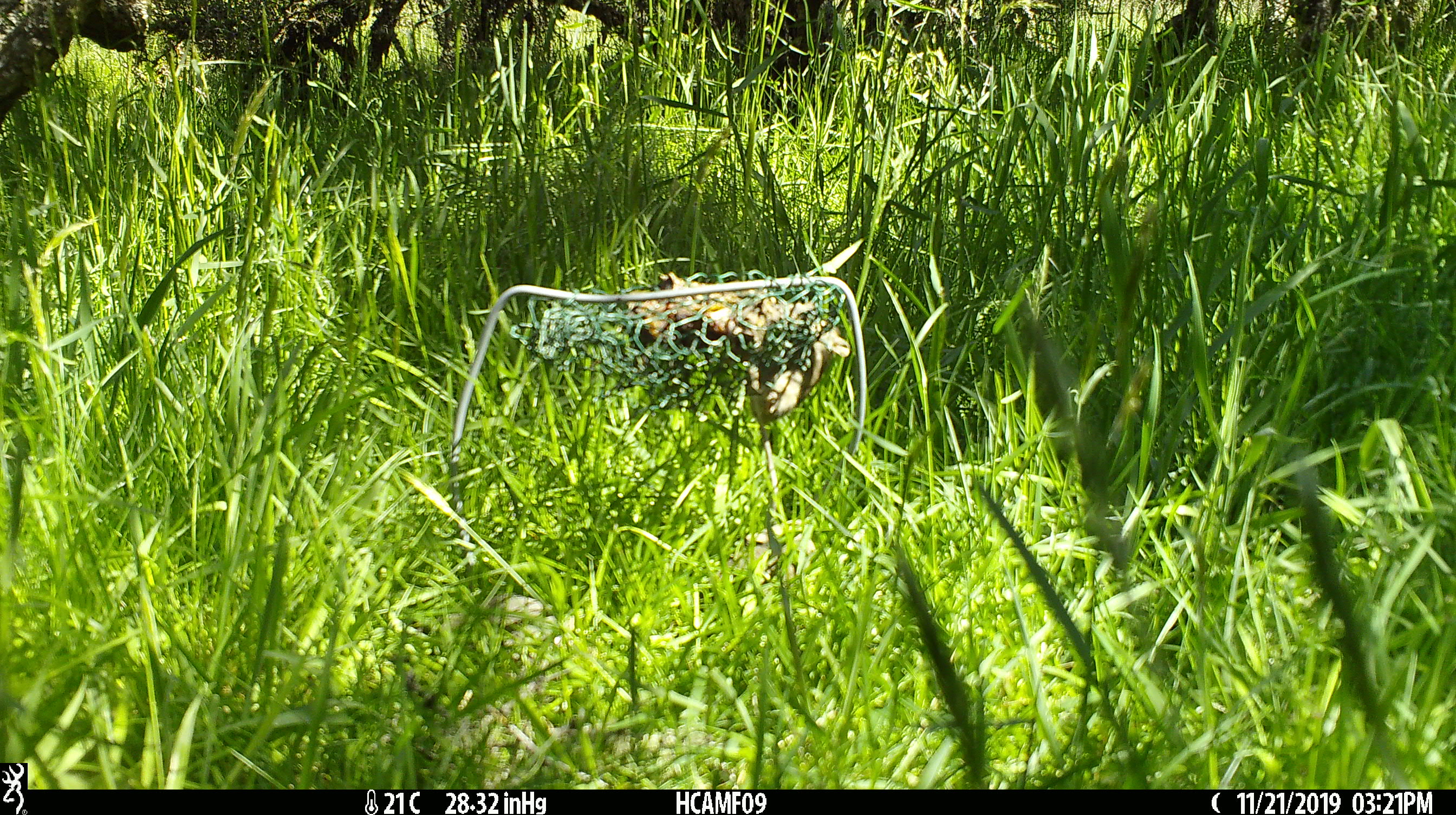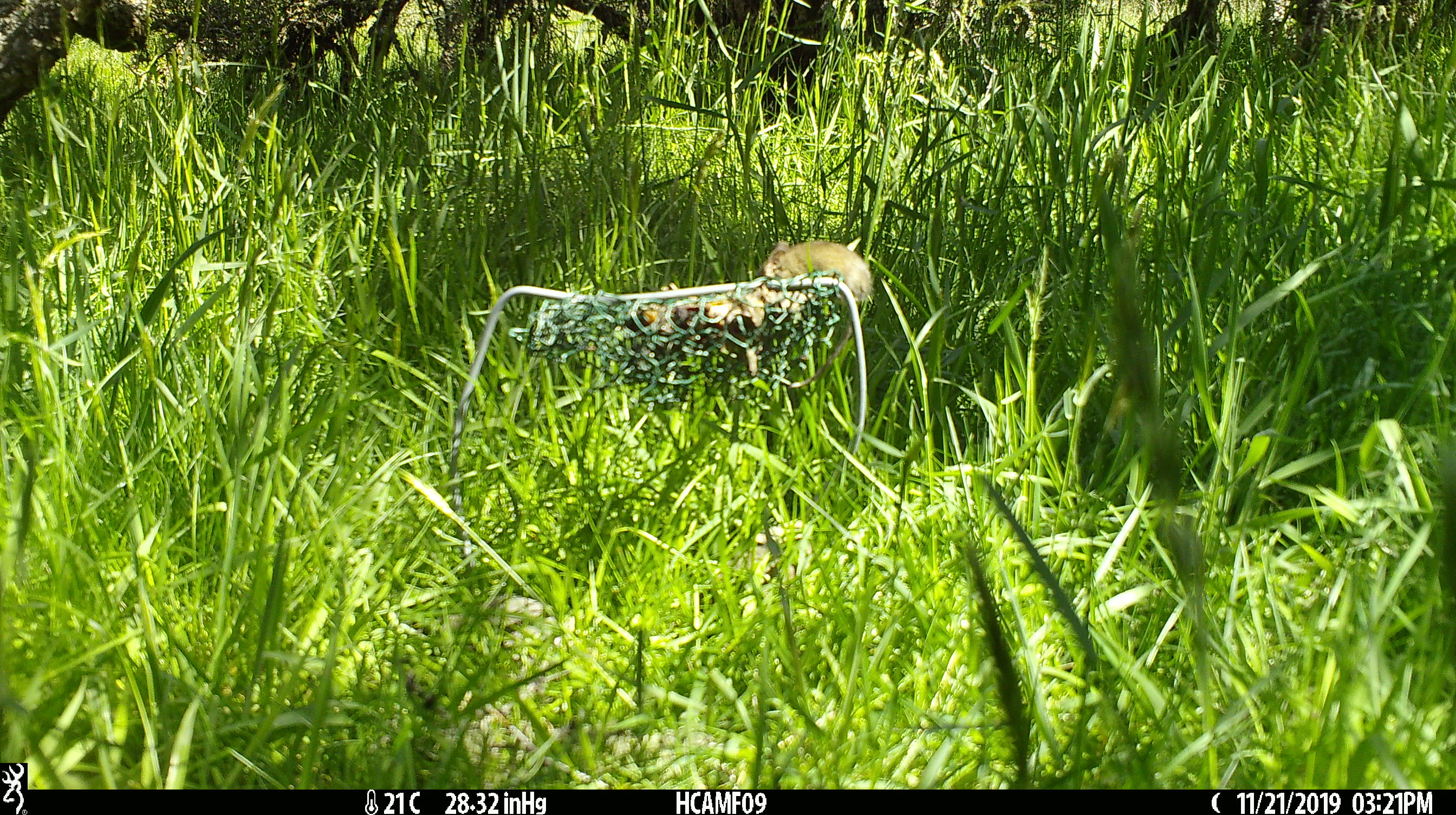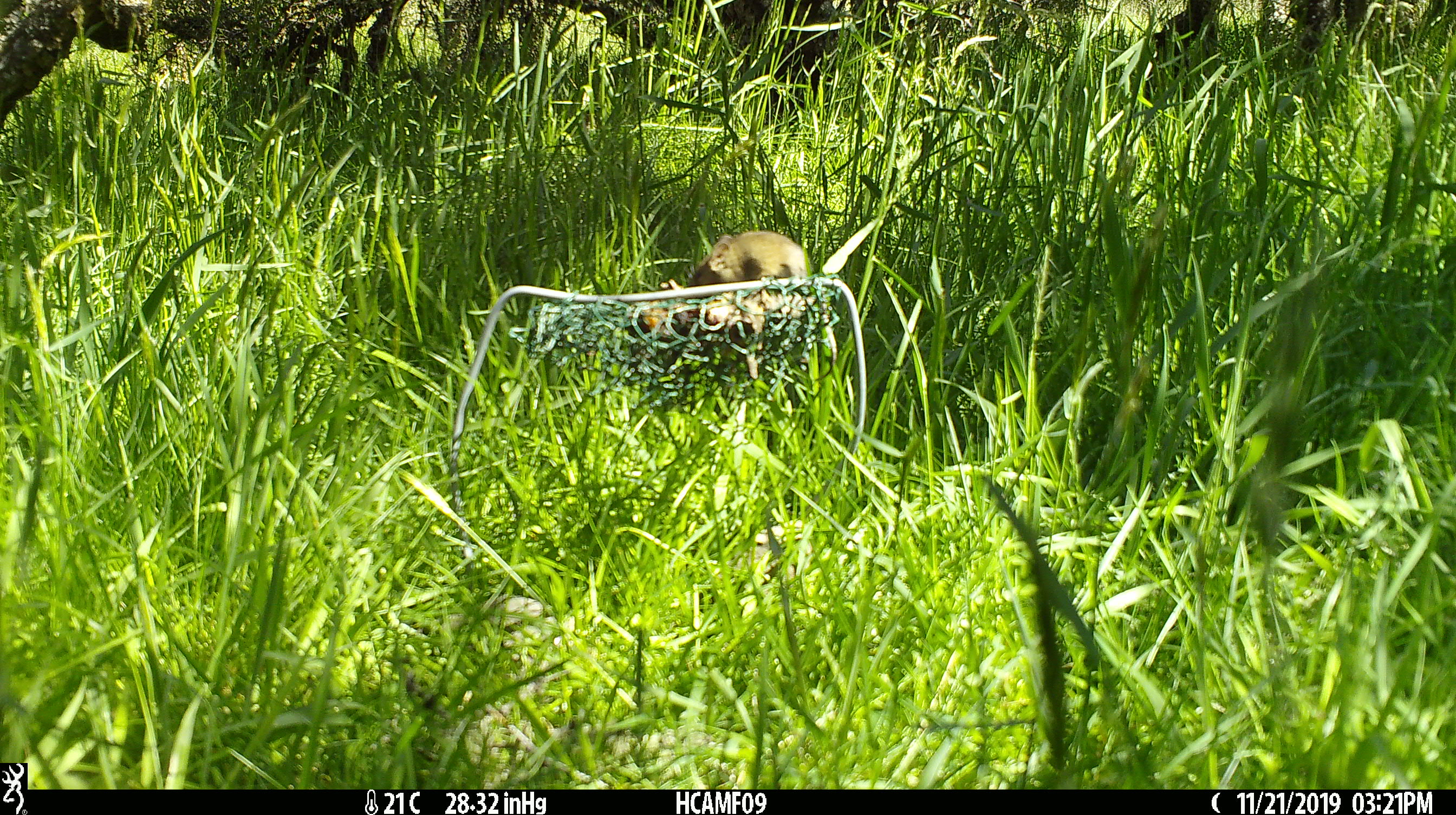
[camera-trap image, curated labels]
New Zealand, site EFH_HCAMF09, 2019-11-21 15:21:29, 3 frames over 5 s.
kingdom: Animalia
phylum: Chordata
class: Mammalia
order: Rodentia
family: Muridae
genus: Mus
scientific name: Mus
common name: mouse